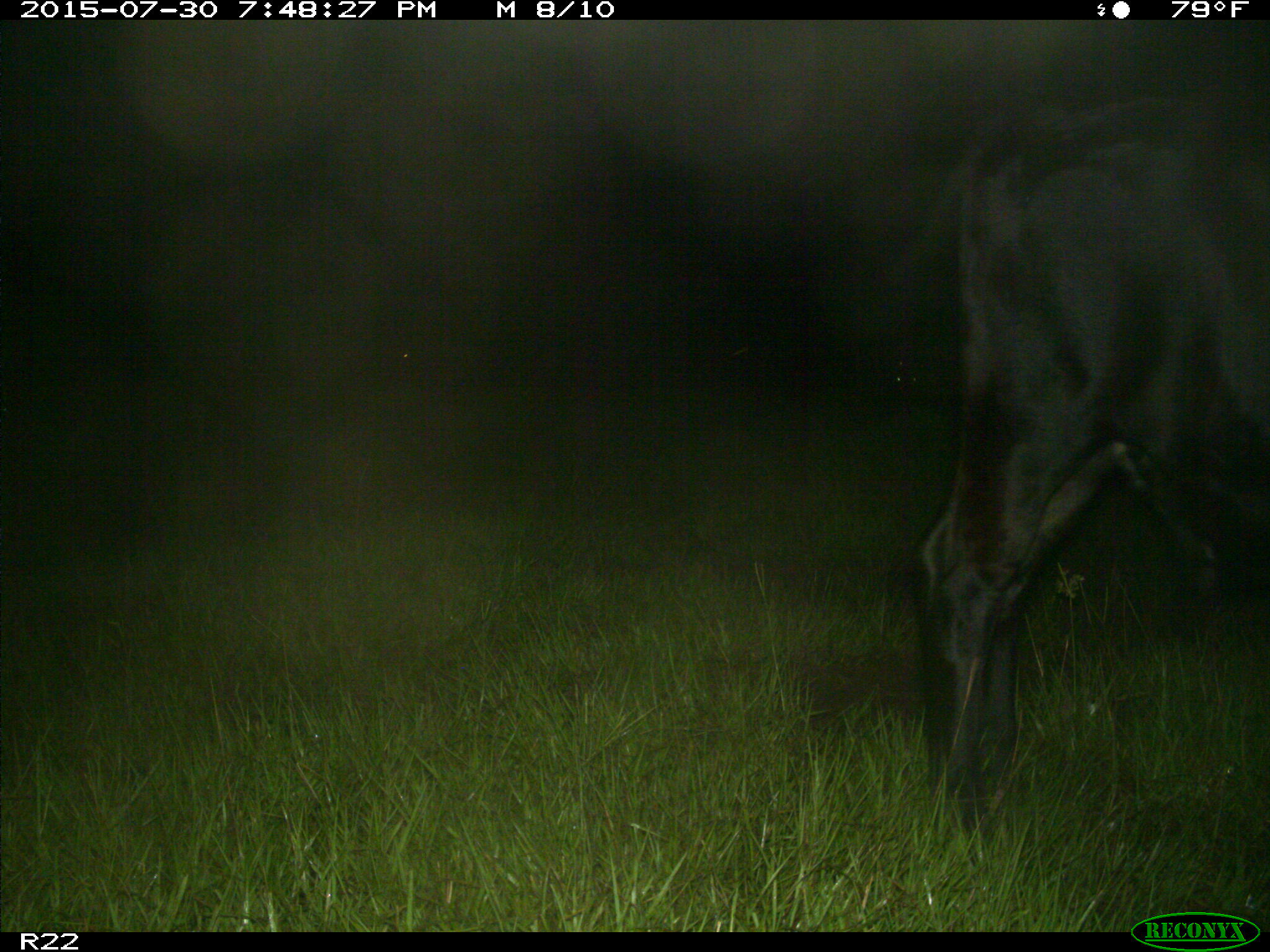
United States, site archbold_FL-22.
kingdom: Animalia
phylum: Chordata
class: Mammalia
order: Artiodactyla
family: Bovidae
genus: Bos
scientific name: Bos taurus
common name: domestic cow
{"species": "Bos taurus (domestic cow)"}